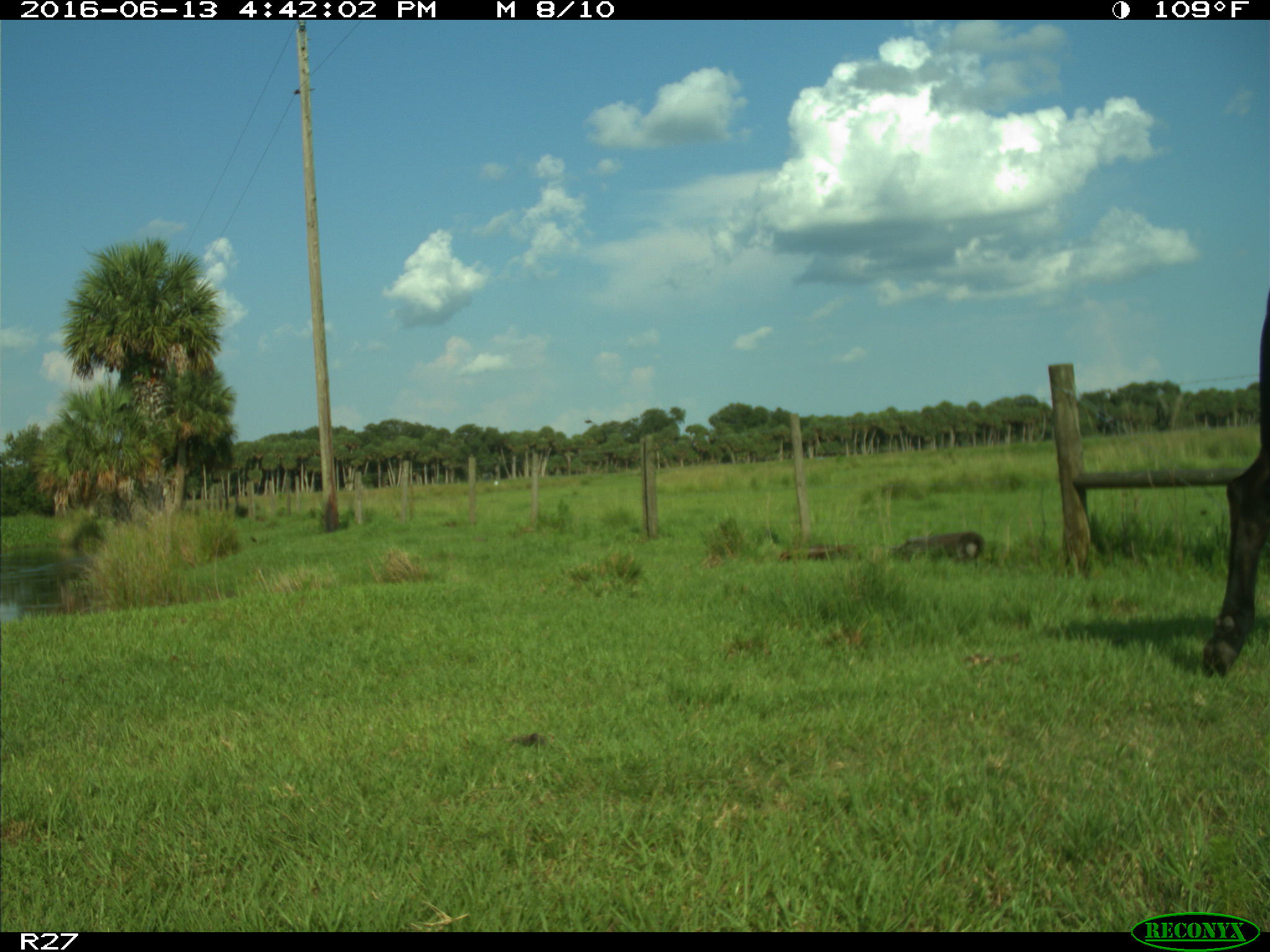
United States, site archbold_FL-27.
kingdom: Animalia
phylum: Chordata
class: Mammalia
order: Artiodactyla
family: Bovidae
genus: Bos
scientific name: Bos taurus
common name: domestic cow